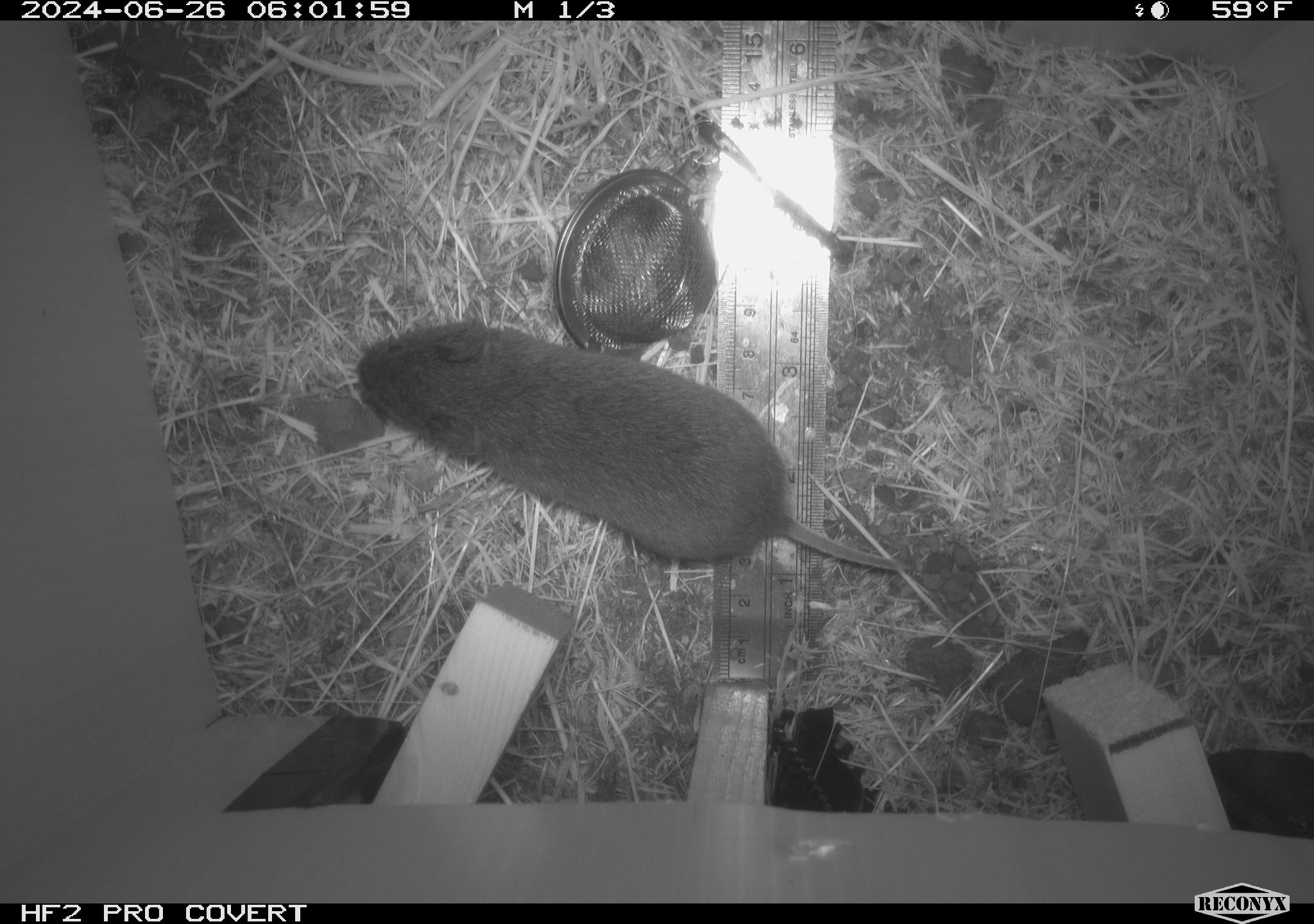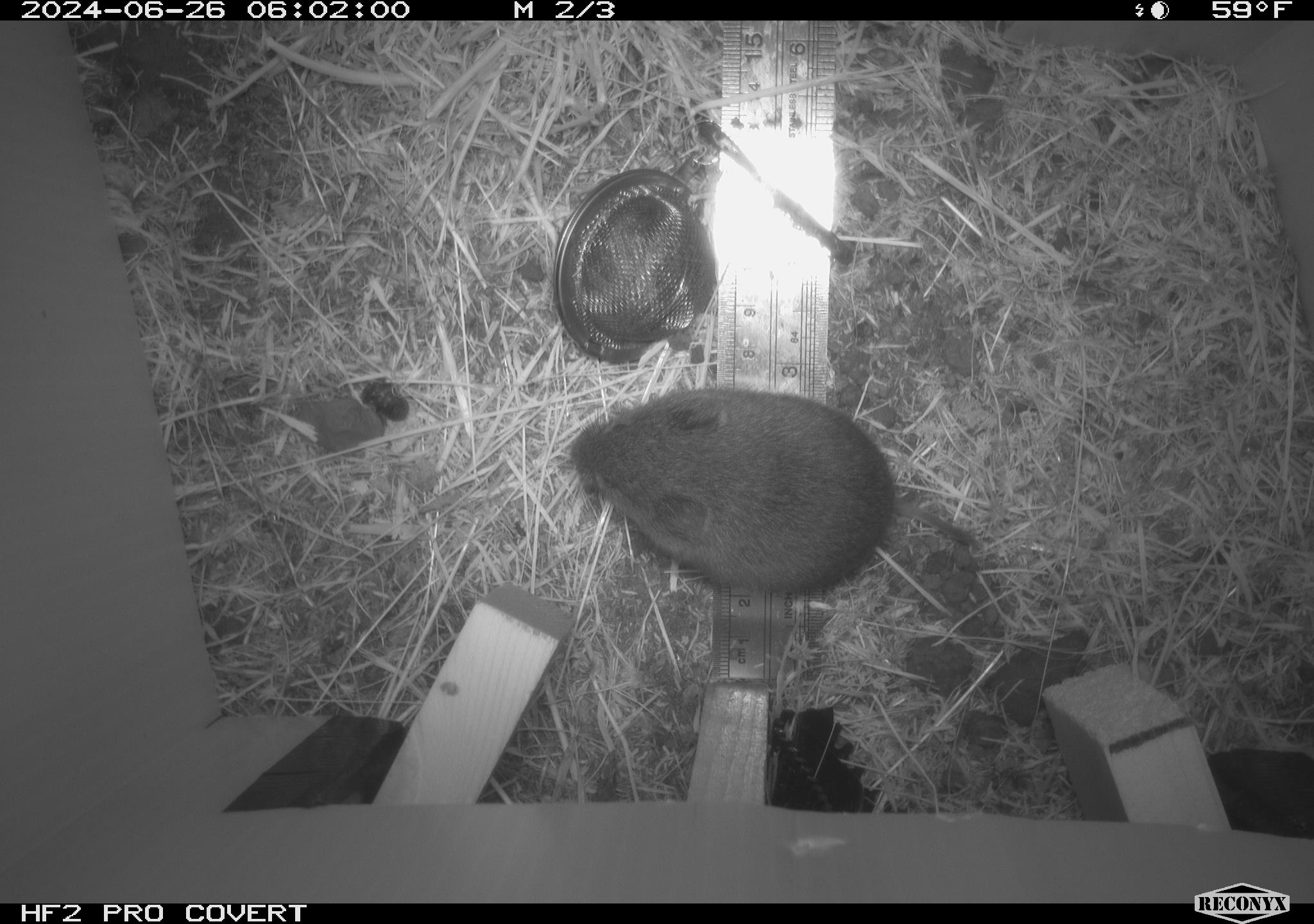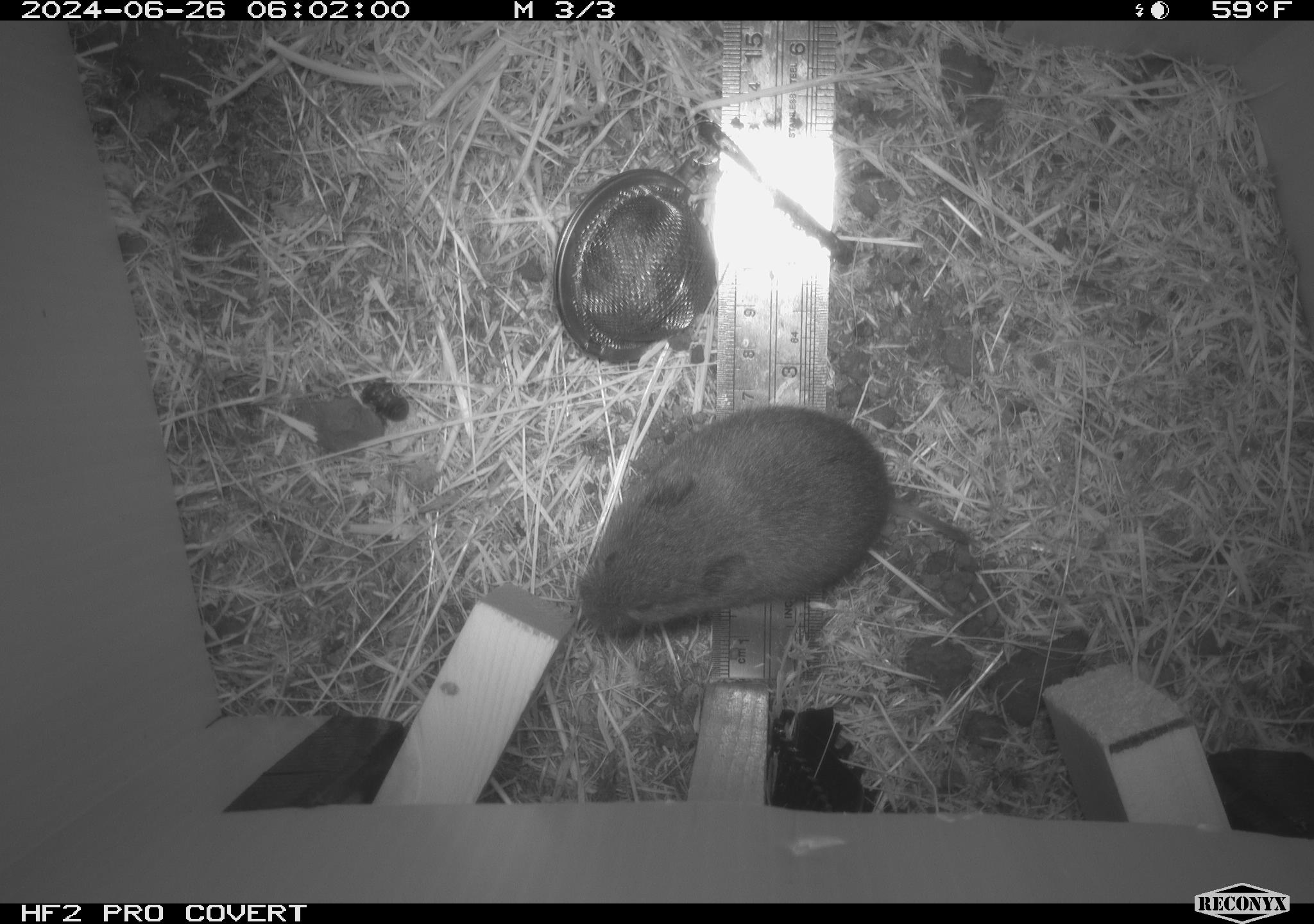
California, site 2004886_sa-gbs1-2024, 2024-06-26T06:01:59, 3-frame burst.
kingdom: Animalia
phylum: Chordata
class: Mammalia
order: Rodentia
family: Cricetidae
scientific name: Arvicolinae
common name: voles, lemmings, and muskrats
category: arvicolinae subfamily